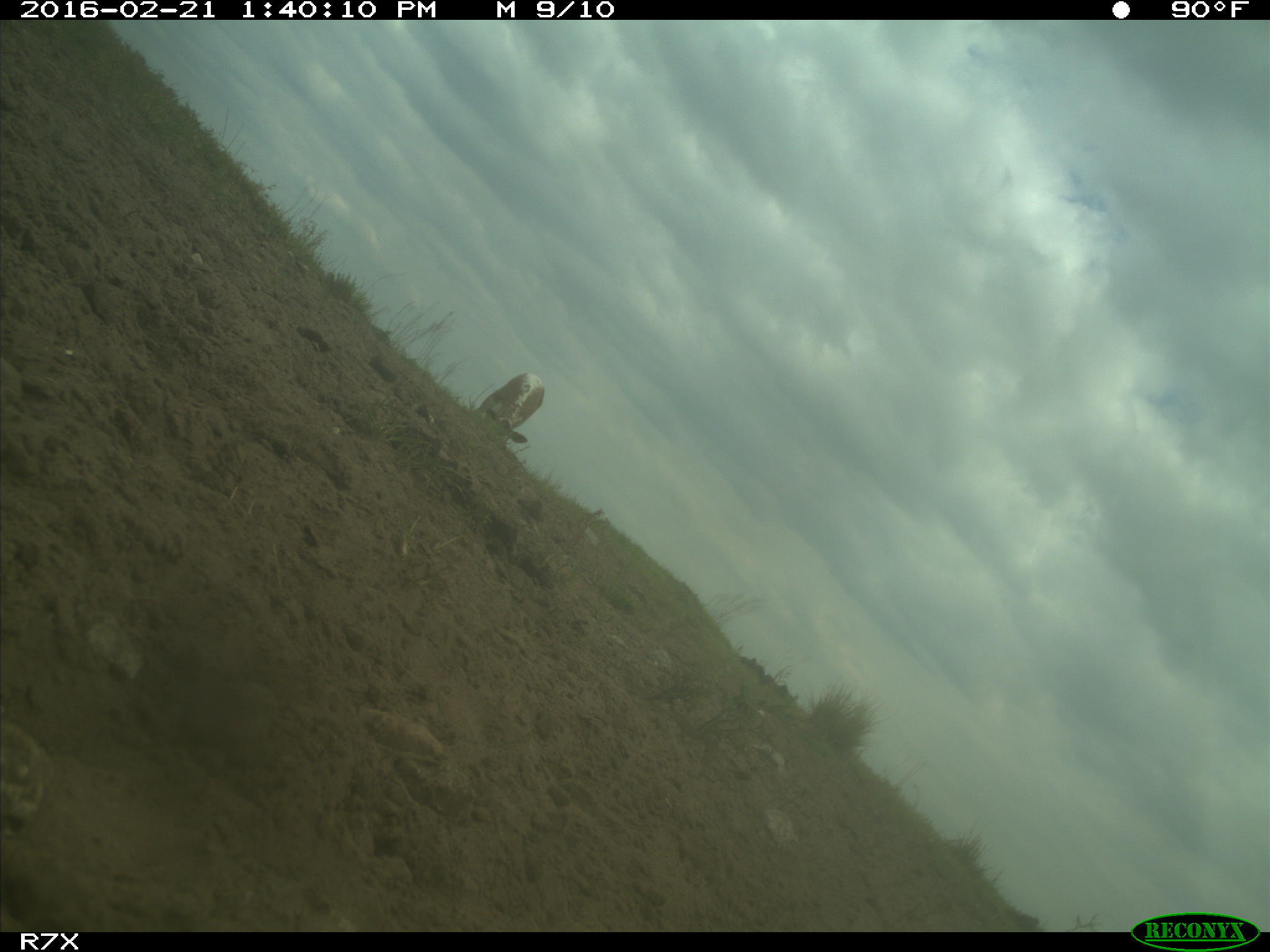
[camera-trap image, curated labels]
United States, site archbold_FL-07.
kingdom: Animalia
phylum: Chordata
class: Mammalia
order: Artiodactyla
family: Bovidae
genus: Bos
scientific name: Bos taurus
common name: domestic cow